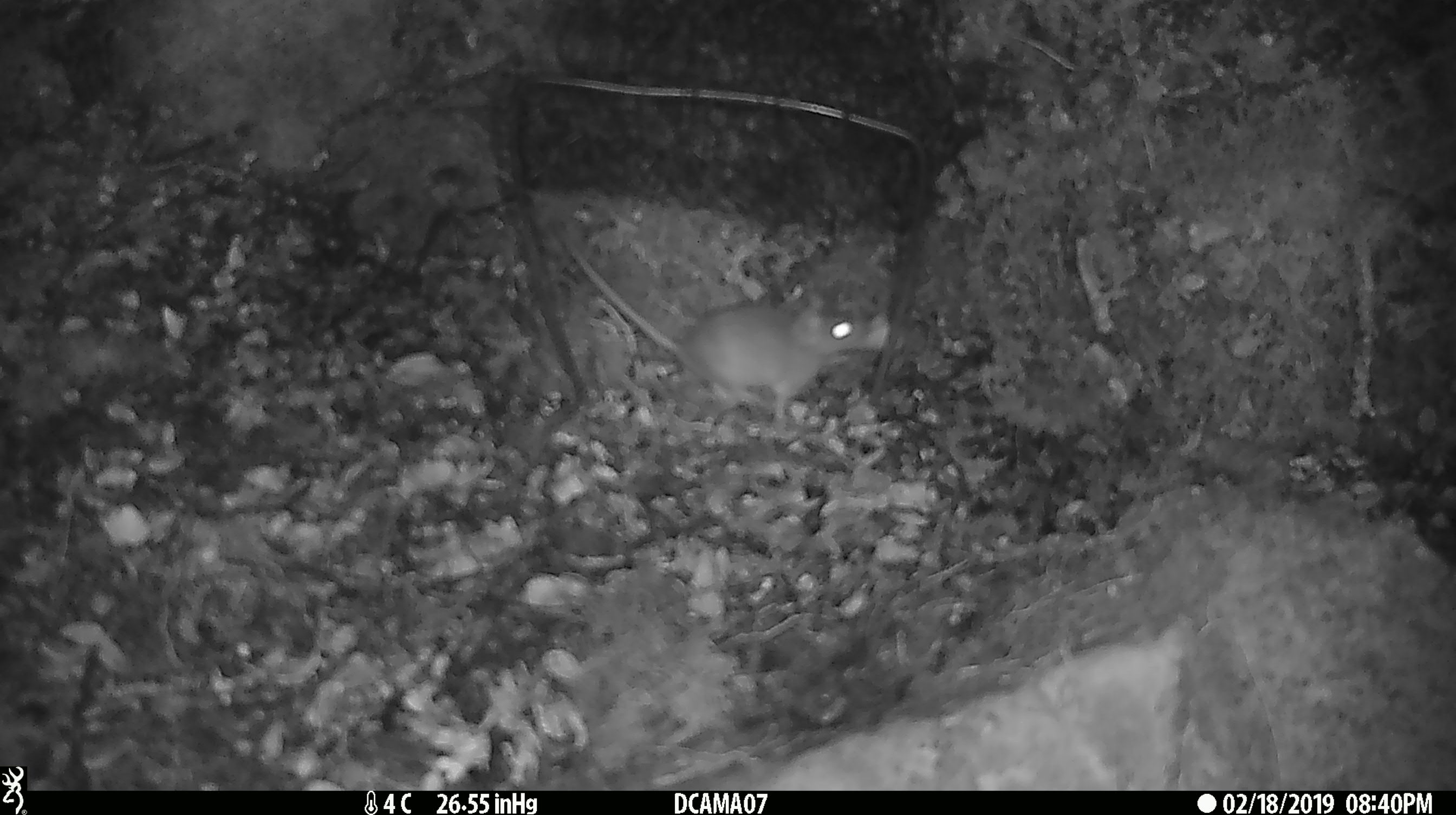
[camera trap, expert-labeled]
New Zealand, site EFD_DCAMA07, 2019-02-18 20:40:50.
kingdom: Animalia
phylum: Chordata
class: Mammalia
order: Rodentia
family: Muridae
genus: Mus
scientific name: Mus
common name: mouse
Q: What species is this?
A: Mouse (Mus).